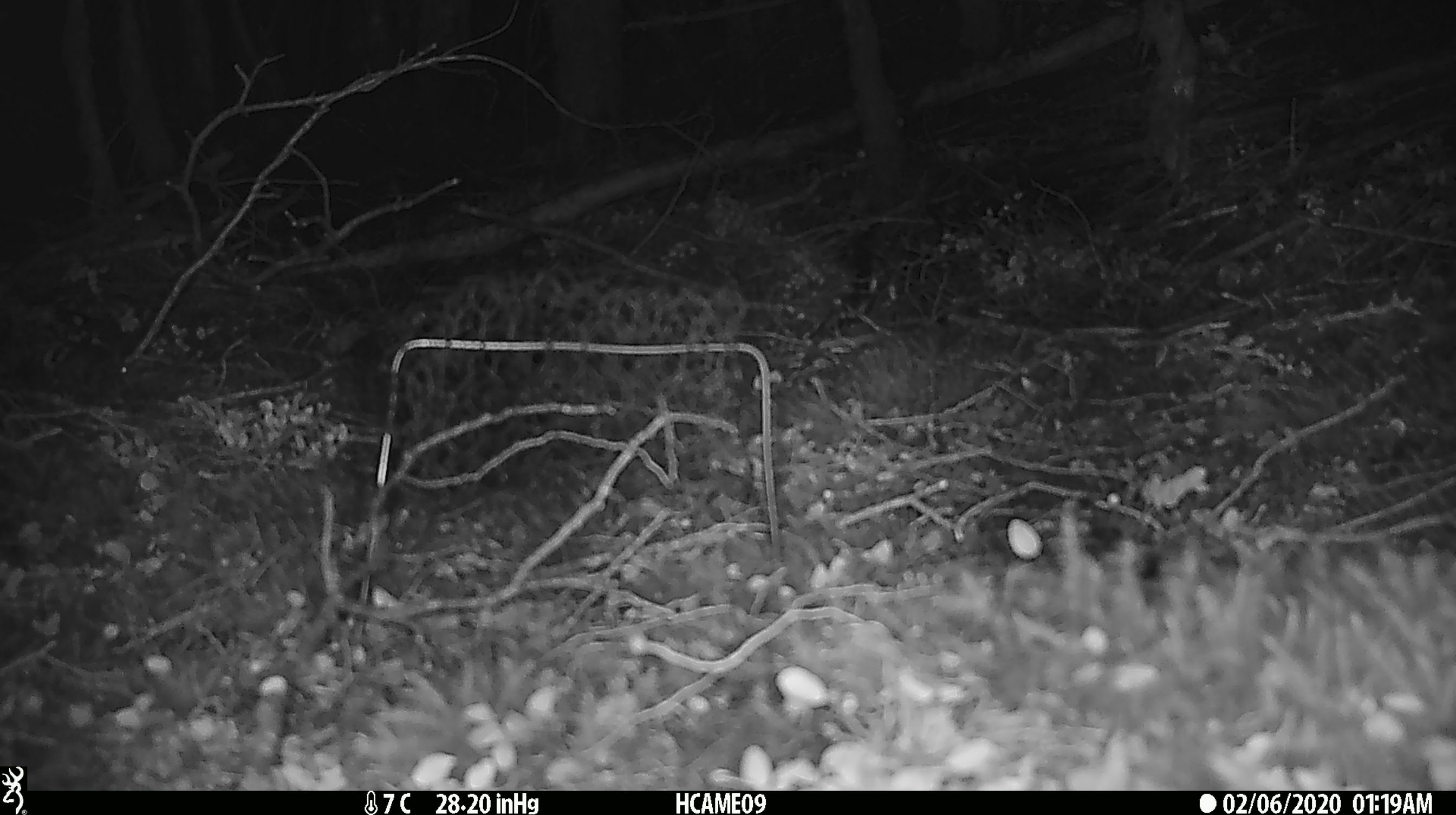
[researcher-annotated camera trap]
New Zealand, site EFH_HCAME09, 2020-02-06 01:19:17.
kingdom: Animalia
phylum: Chordata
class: Mammalia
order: Rodentia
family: Muridae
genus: Mus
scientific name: Mus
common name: mouse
Mouse (Mus).